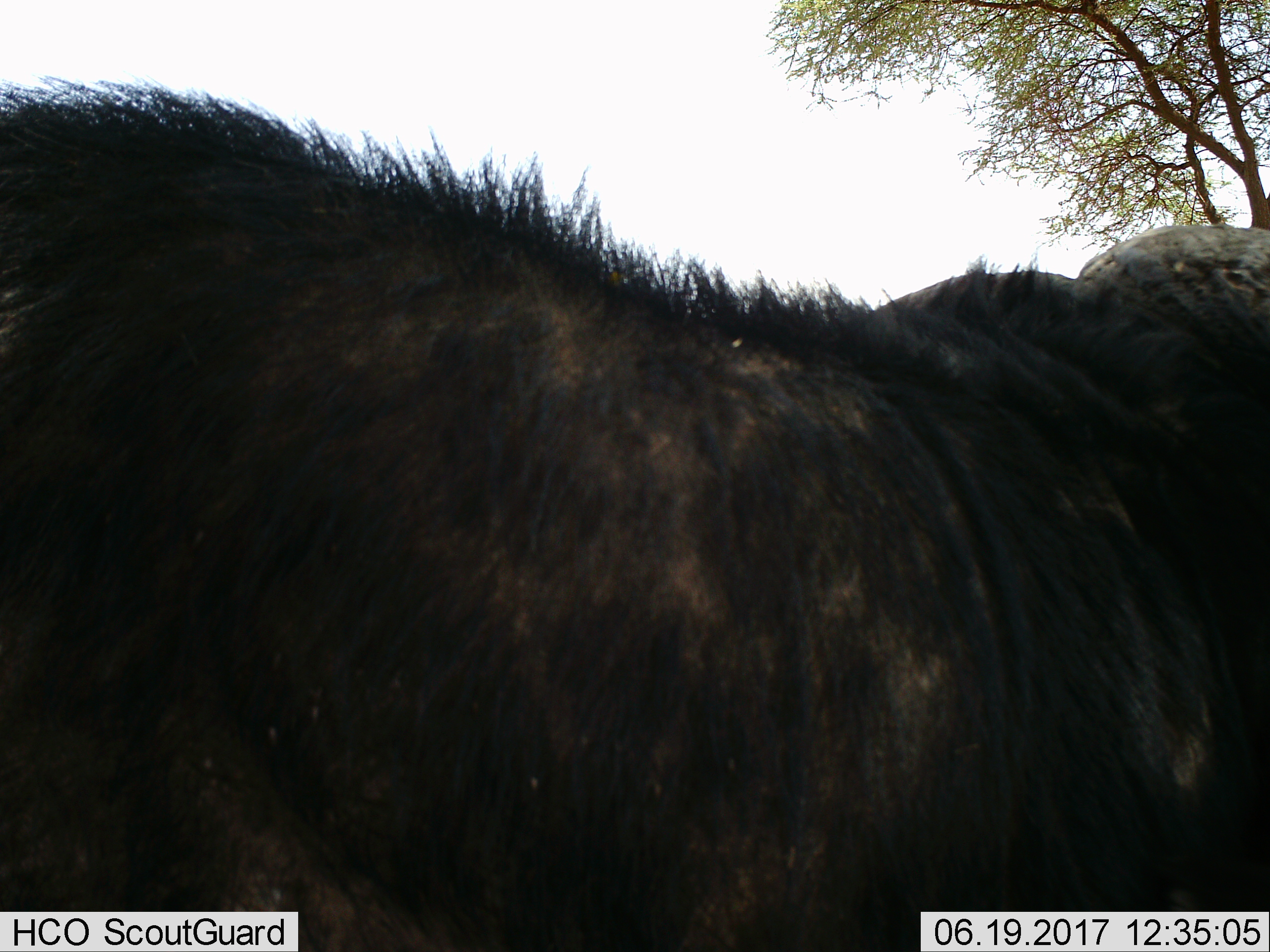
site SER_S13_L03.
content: unidentified animal